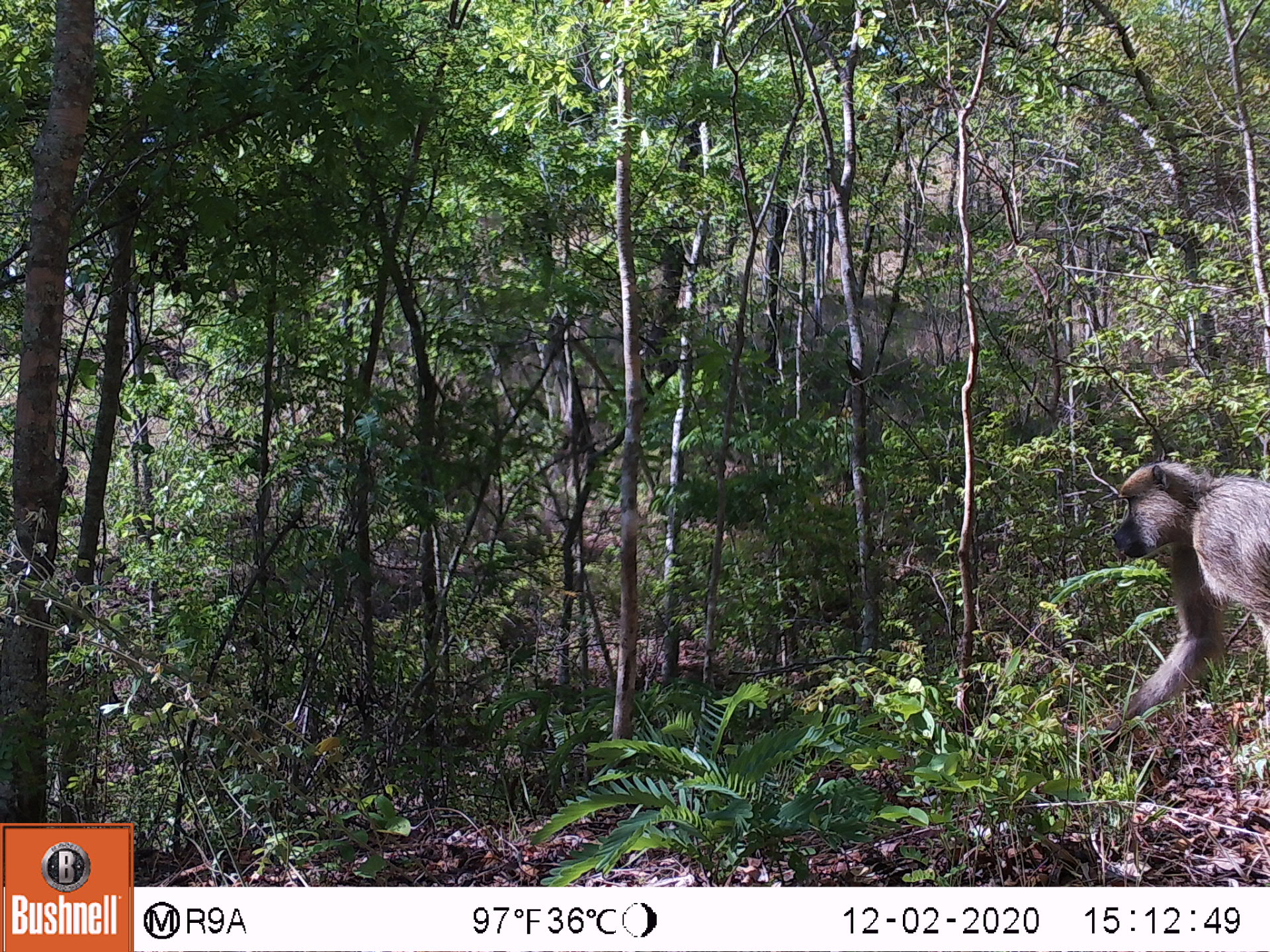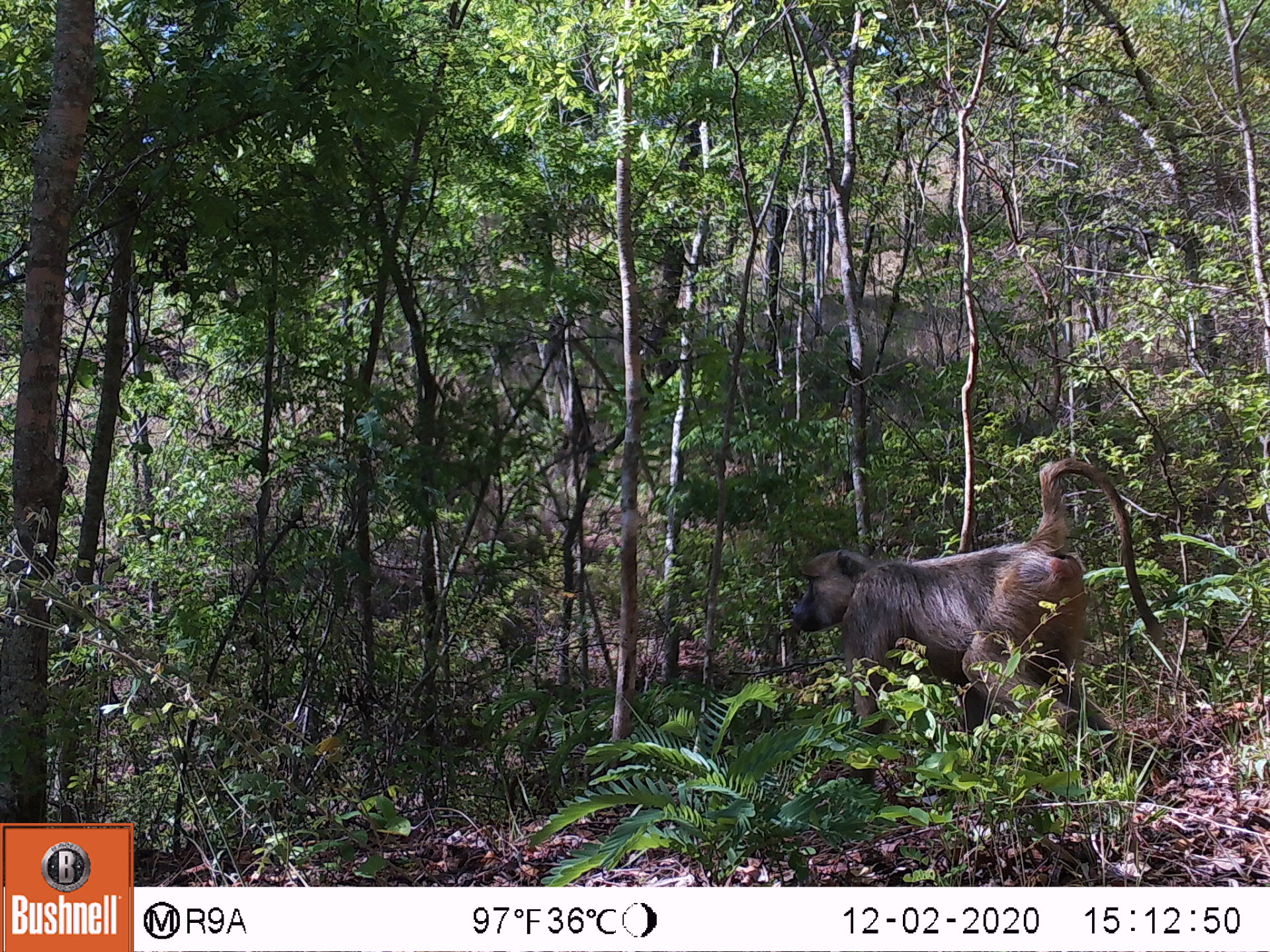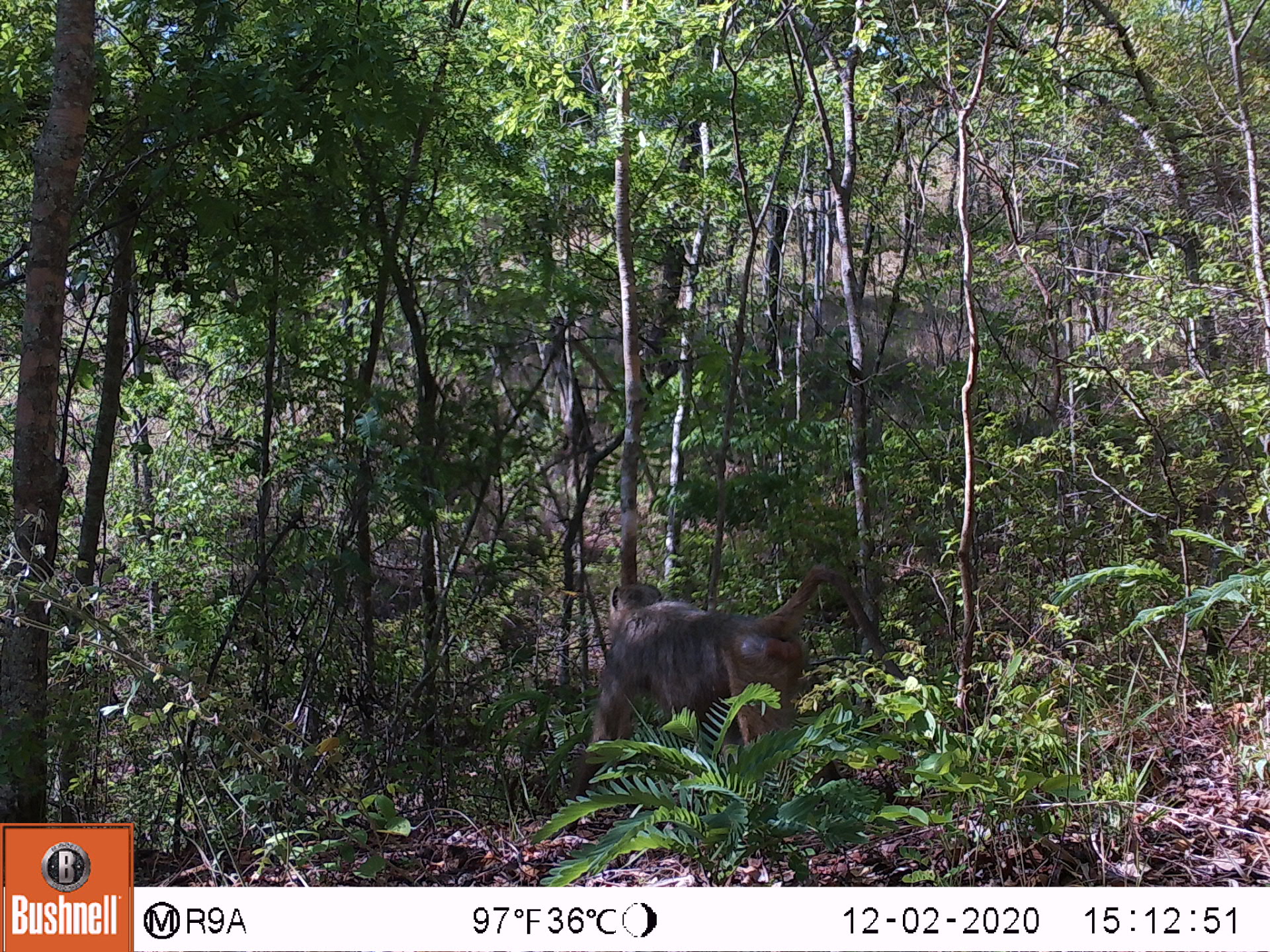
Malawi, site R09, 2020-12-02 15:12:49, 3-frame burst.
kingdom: Animalia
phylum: Chordata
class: Mammalia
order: Primates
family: Cercopithecidae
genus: Papio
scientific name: Papio cynocephalus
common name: yellow baboon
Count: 1.